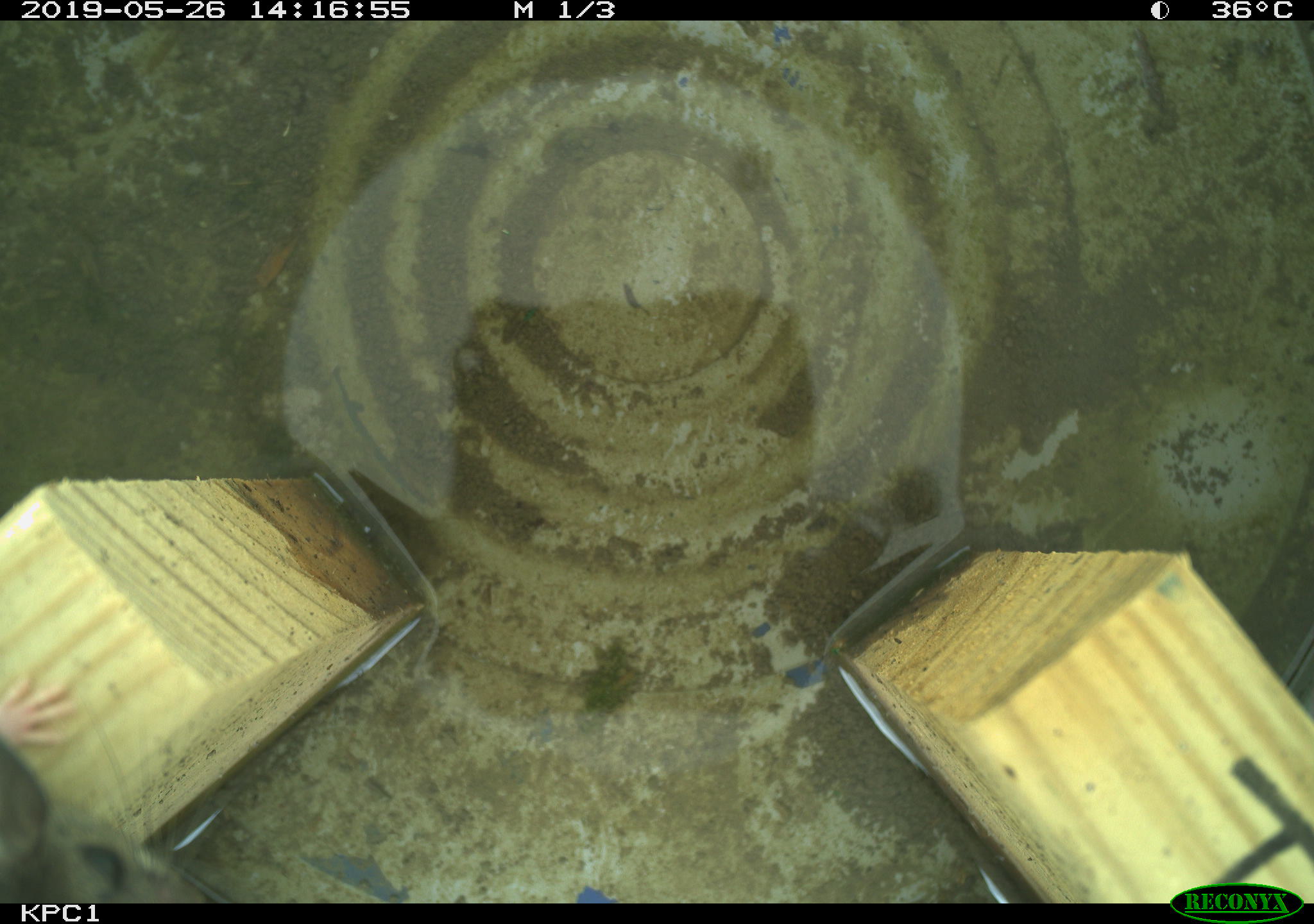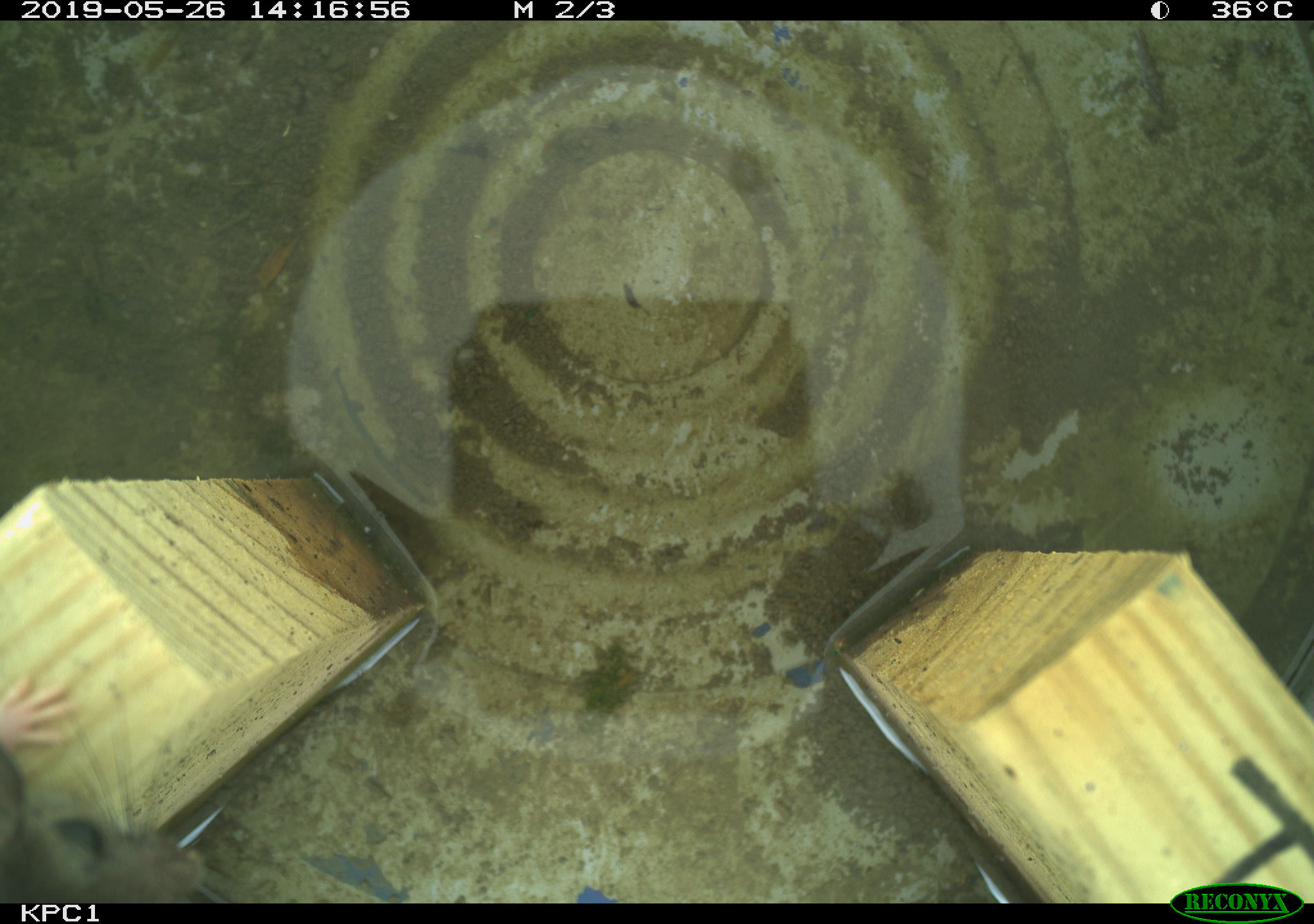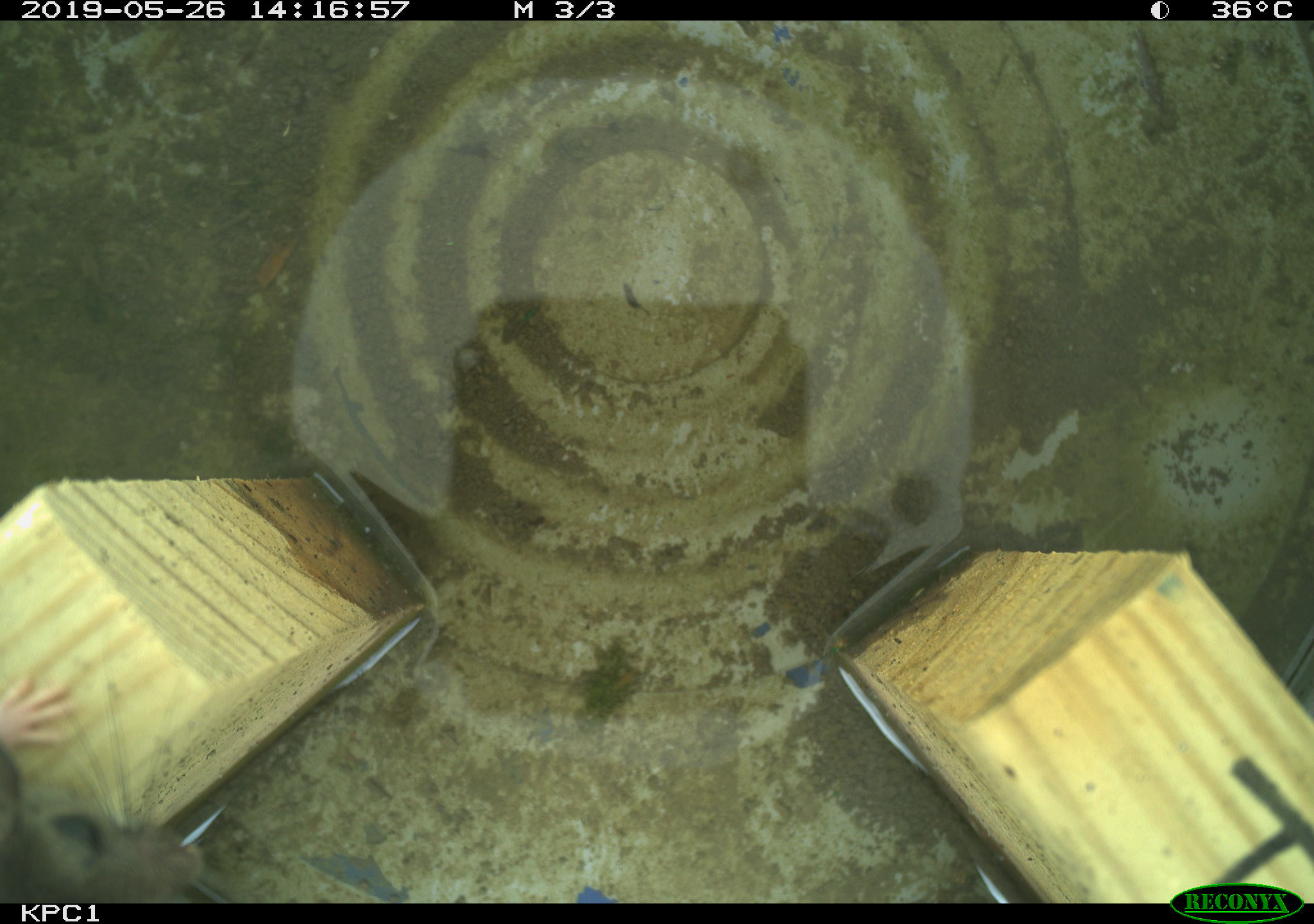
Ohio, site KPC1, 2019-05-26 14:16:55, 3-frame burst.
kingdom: Animalia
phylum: Chordata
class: Mammalia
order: Rodentia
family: Cricetidae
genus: Peromyscus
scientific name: Peromyscus leucopus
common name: white-footed mouse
White-footed mouse (Peromyscus leucopus).